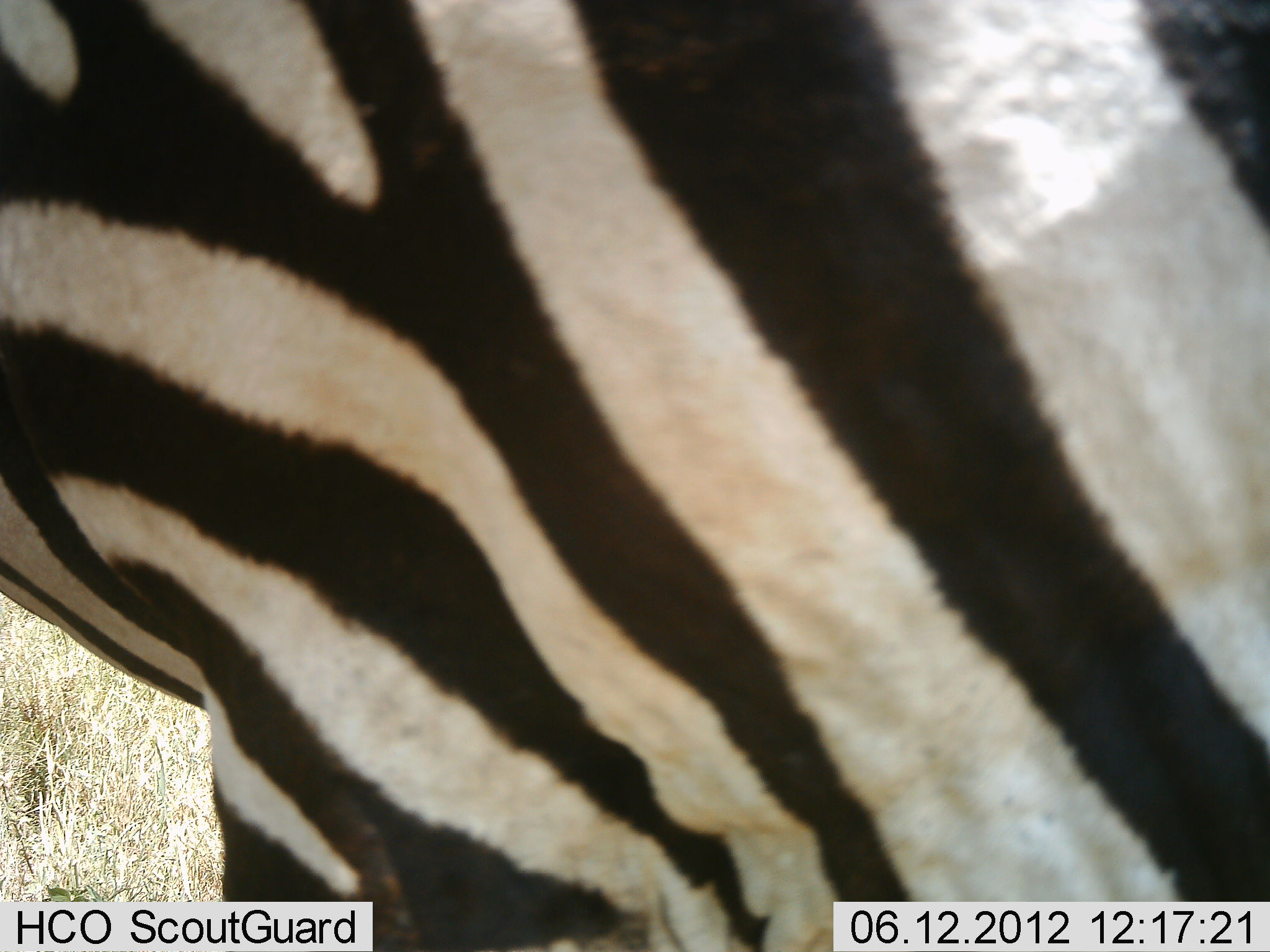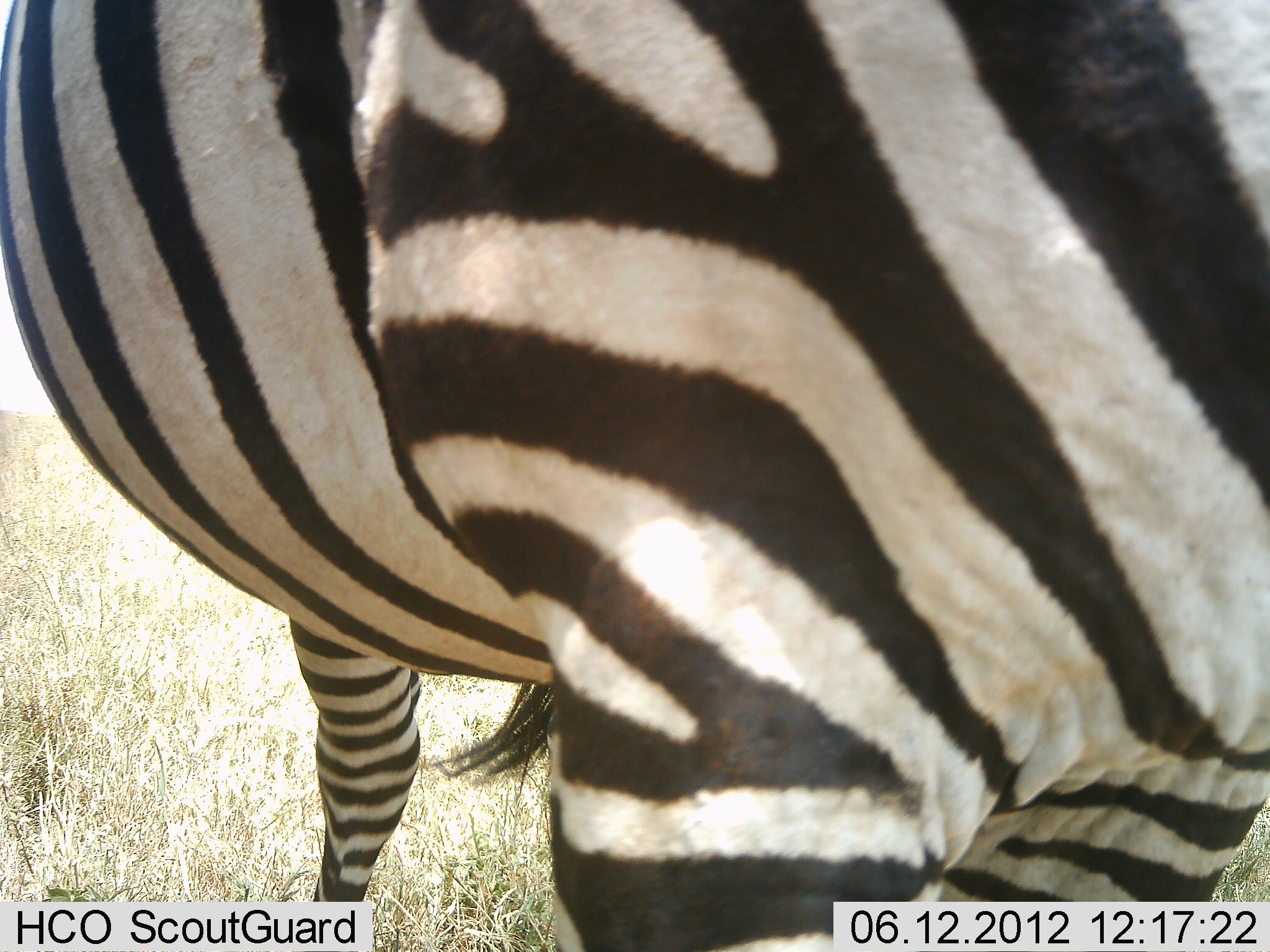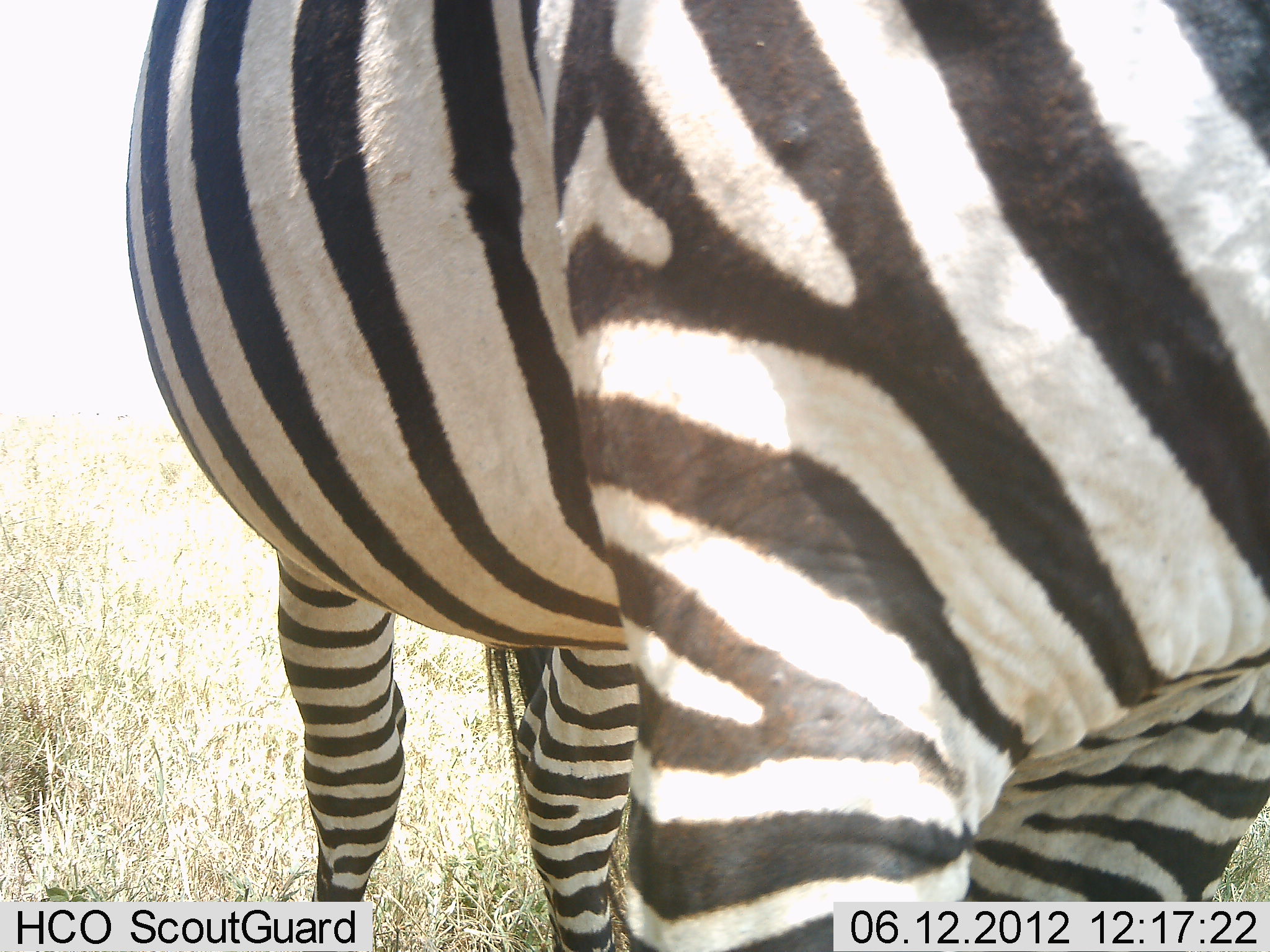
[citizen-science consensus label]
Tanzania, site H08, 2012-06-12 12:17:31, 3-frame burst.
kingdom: Animalia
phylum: Chordata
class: Mammalia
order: Perissodactyla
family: Equidae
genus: Equus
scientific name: Equus quagga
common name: plains zebra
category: zebra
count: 1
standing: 90%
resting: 0%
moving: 10%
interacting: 0%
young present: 0%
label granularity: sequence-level